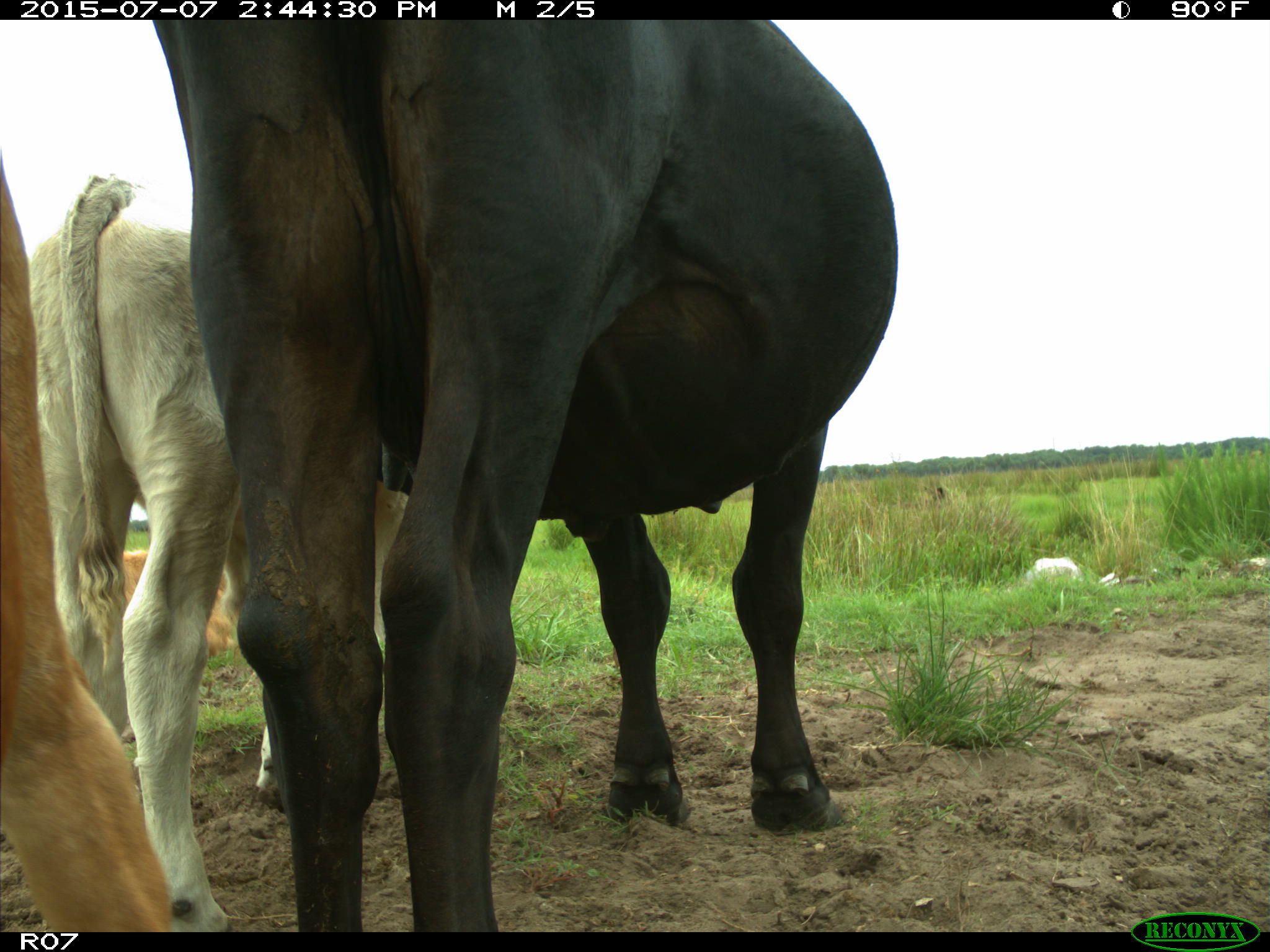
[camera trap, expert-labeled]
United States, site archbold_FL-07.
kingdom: Animalia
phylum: Chordata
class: Mammalia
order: Artiodactyla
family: Bovidae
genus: Bos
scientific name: Bos taurus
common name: domestic cow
Bos taurus (domestic cow).